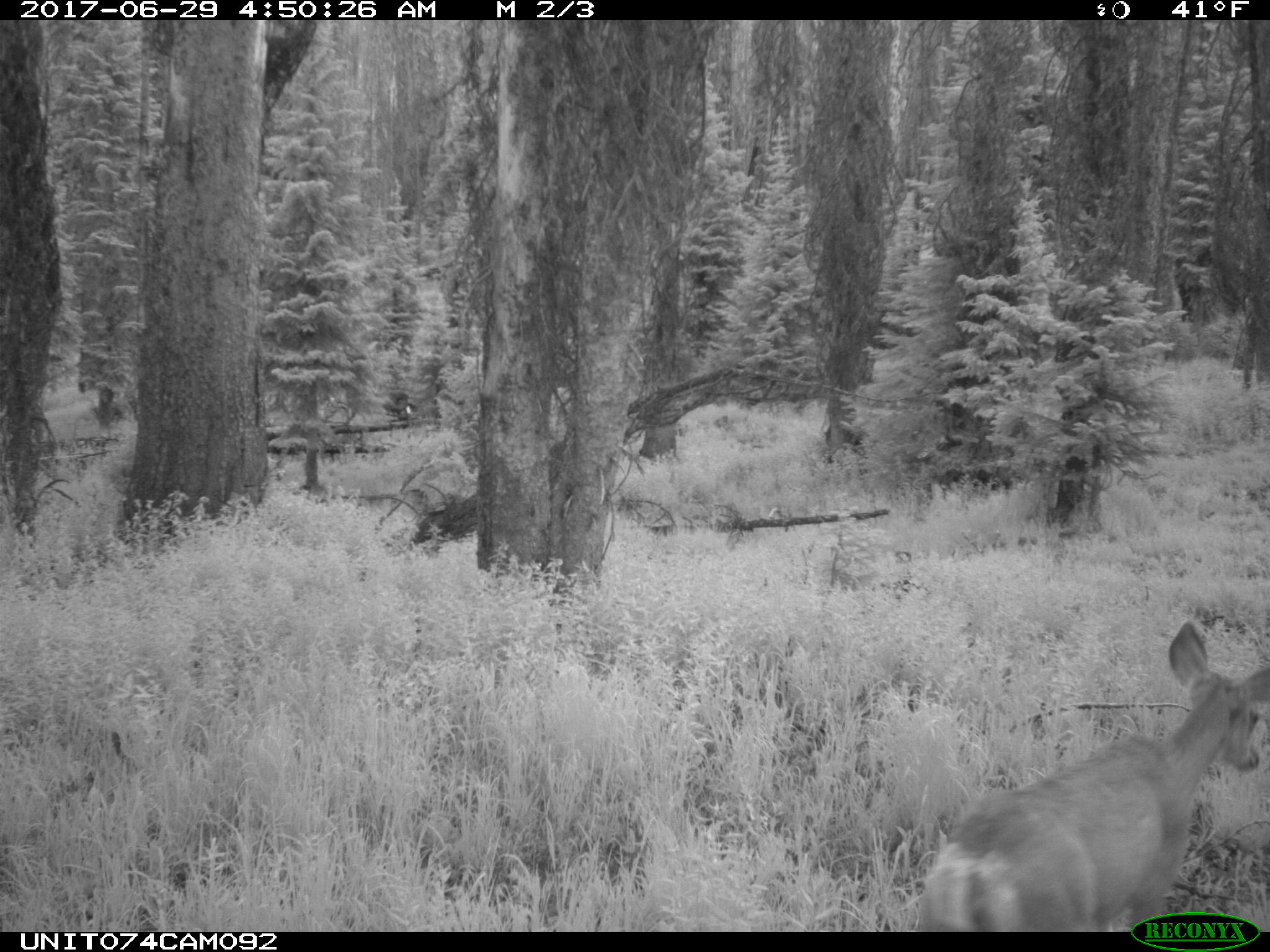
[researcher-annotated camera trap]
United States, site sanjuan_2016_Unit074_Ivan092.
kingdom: Animalia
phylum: Chordata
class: Mammalia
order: Artiodactyla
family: Cervidae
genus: Odocoileus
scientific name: Odocoileus hemionus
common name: mule deer